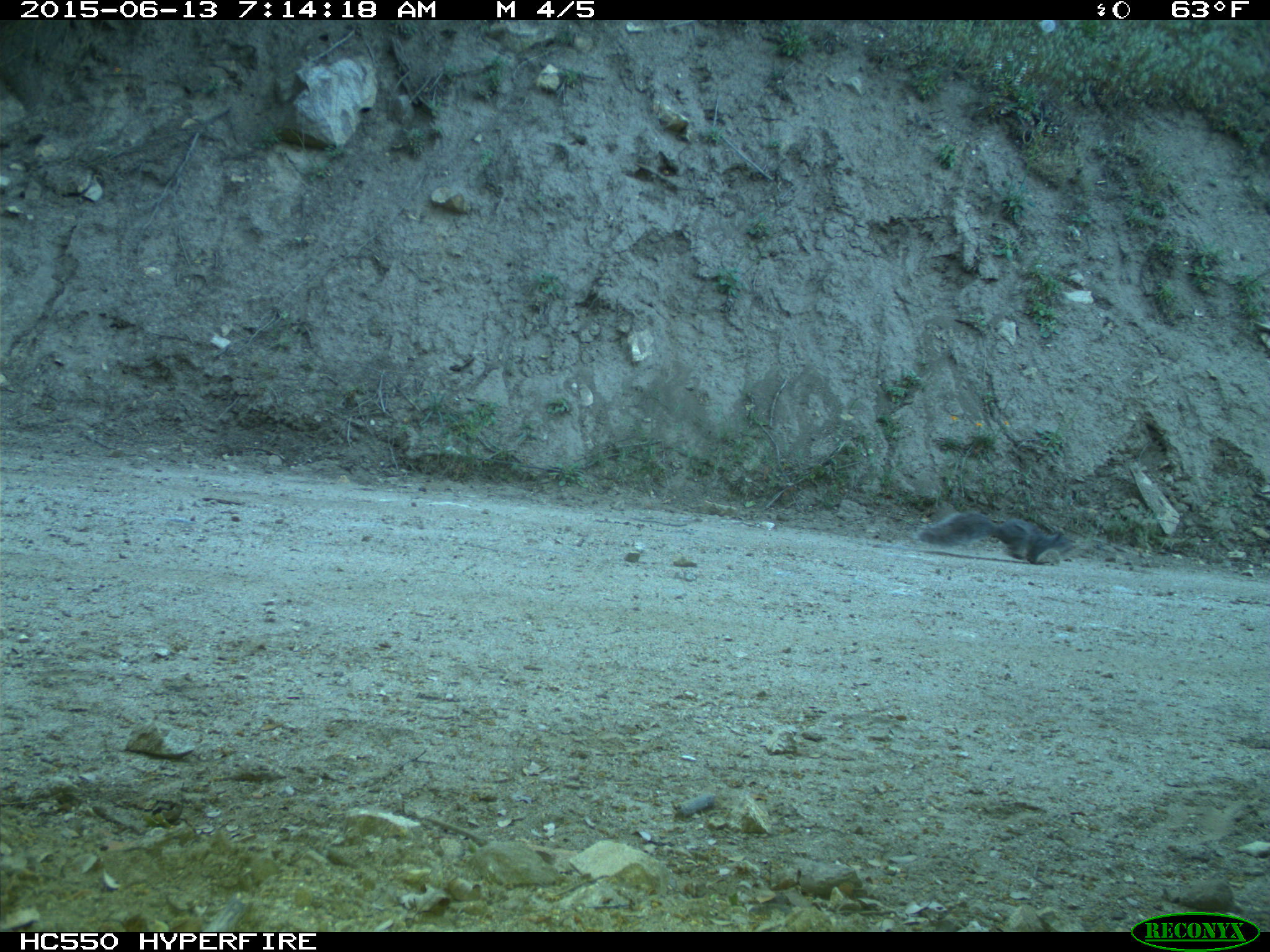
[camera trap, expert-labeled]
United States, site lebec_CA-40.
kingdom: Animalia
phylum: Chordata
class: Mammalia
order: Rodentia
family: Sciuridae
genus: Sciurus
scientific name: Sciurus carolinensis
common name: eastern gray squirrel